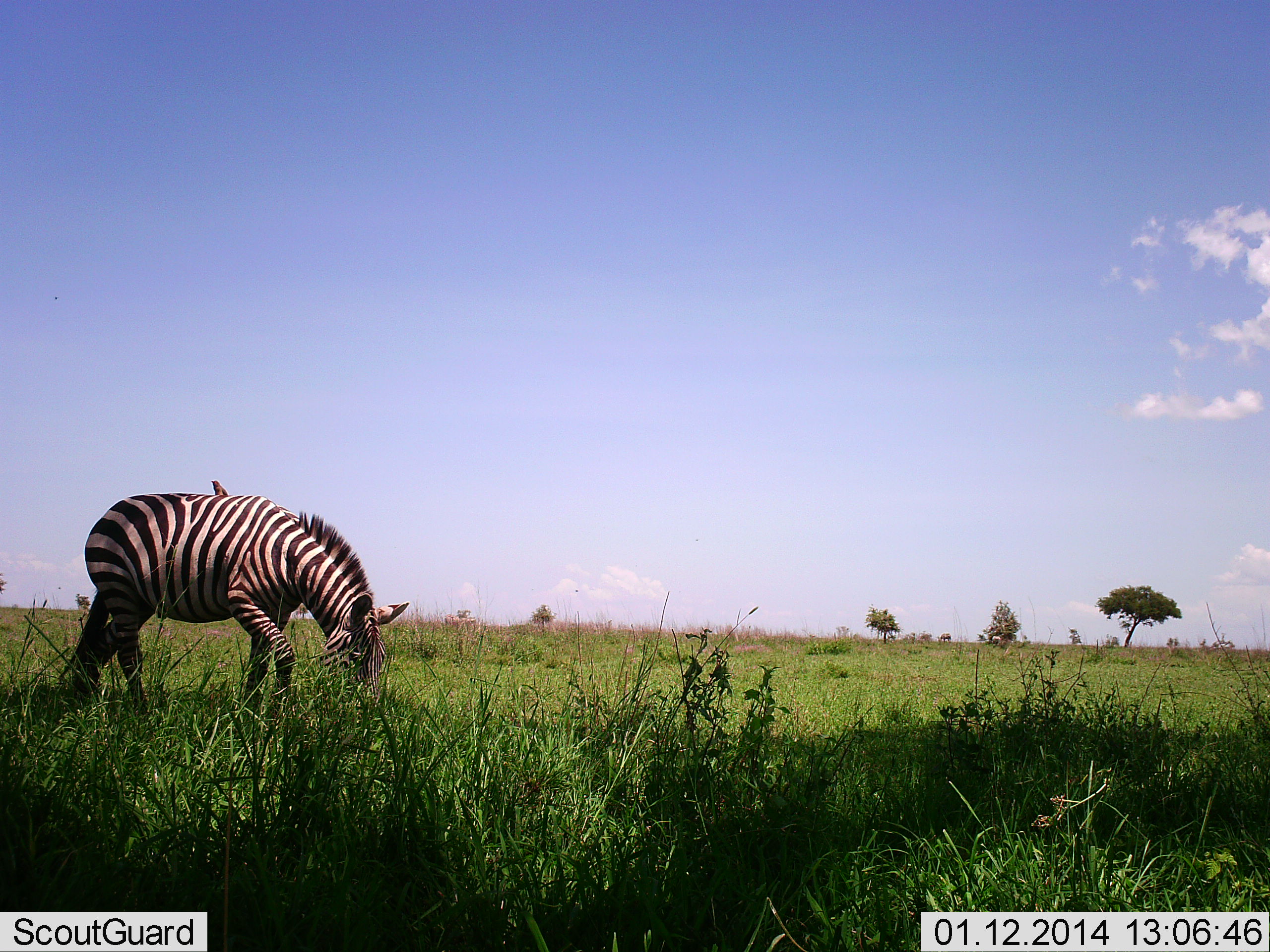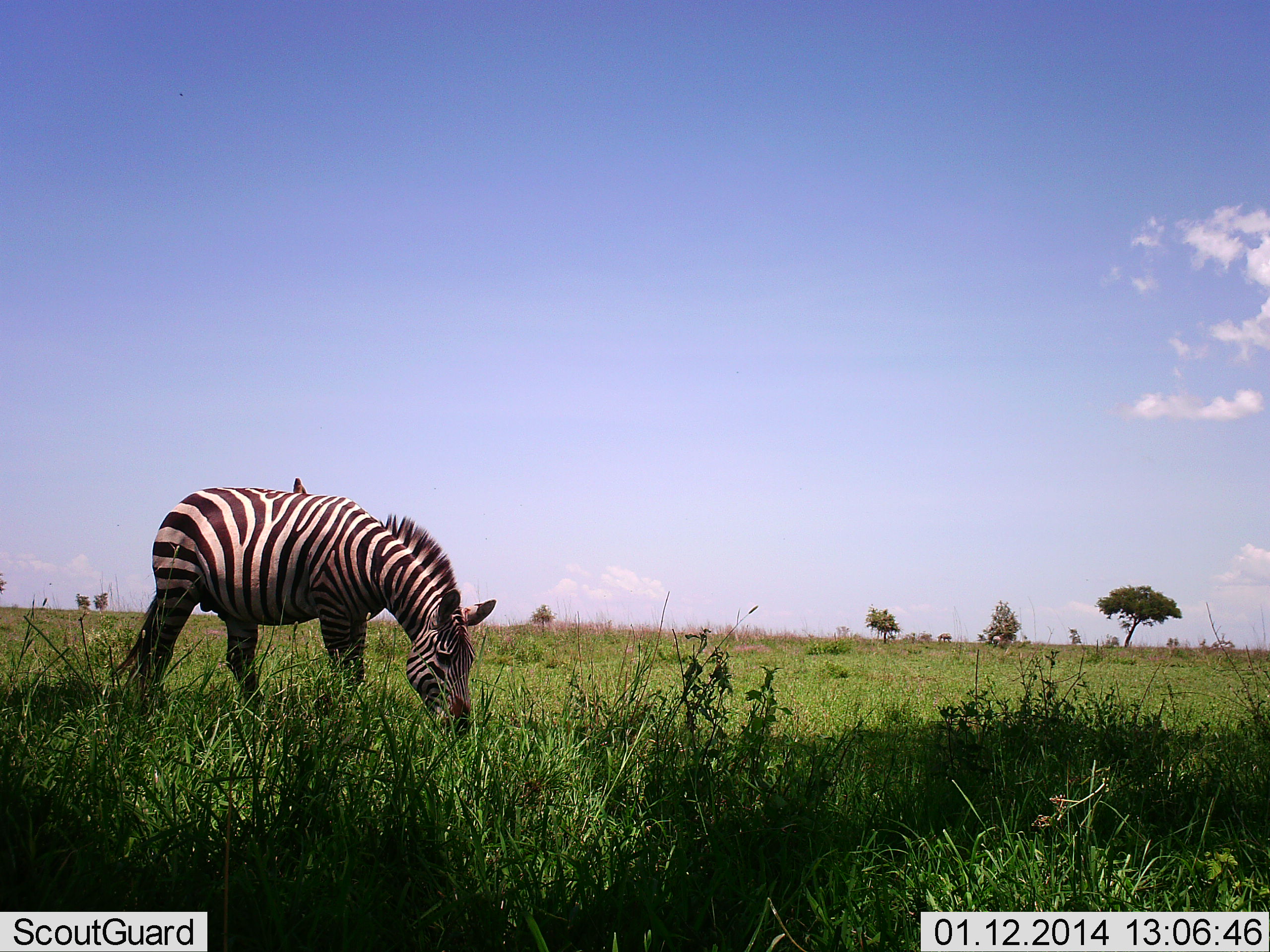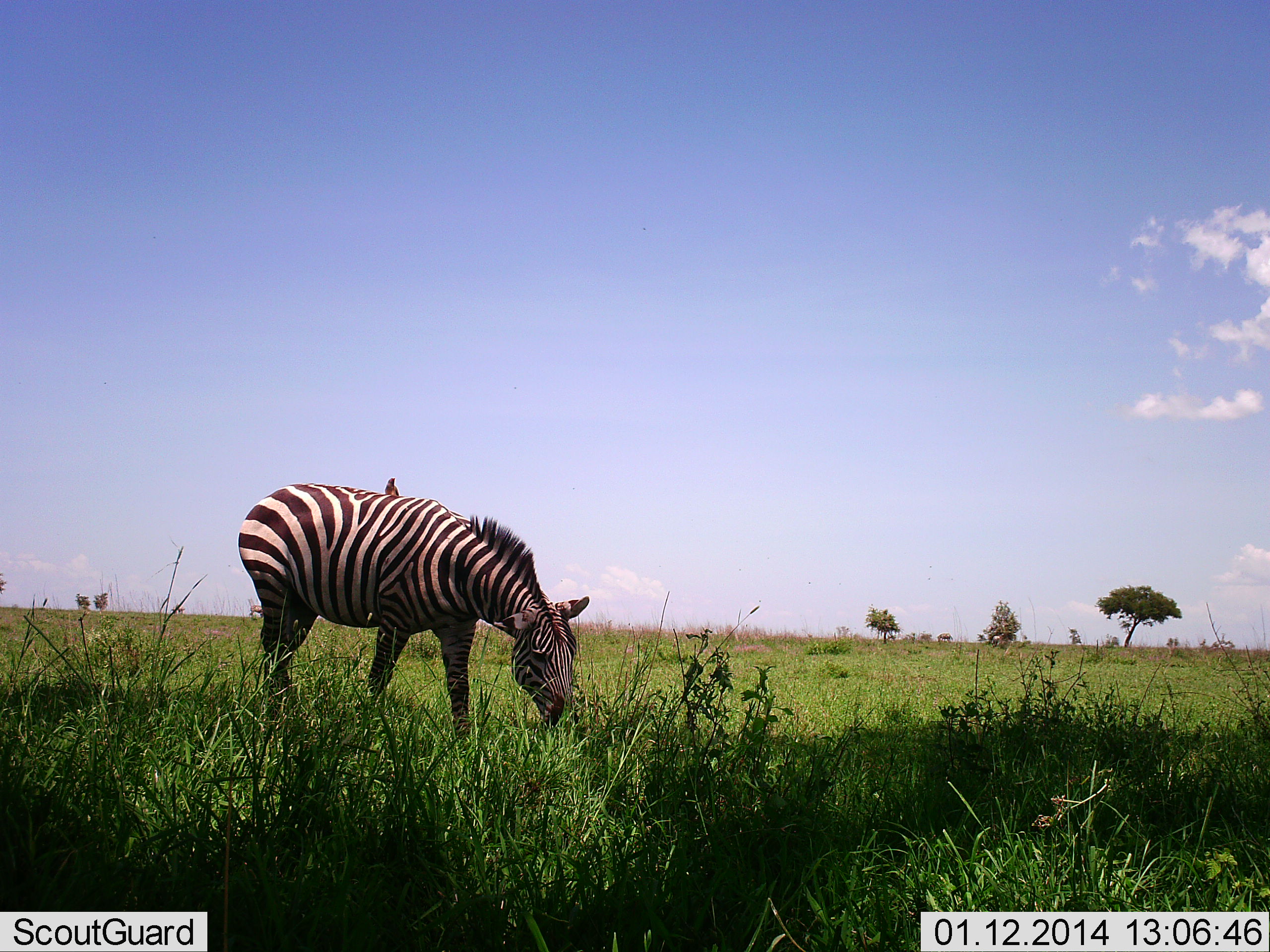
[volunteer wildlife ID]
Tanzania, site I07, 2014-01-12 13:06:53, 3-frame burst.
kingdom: Animalia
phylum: Chordata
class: Mammalia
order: Perissodactyla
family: Equidae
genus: Equus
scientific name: Equus quagga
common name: plains zebra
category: zebra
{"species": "zebra (plains zebra) (Equus quagga)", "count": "1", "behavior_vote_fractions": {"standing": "13%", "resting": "0%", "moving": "60%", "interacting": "0%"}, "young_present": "0%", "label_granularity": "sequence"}